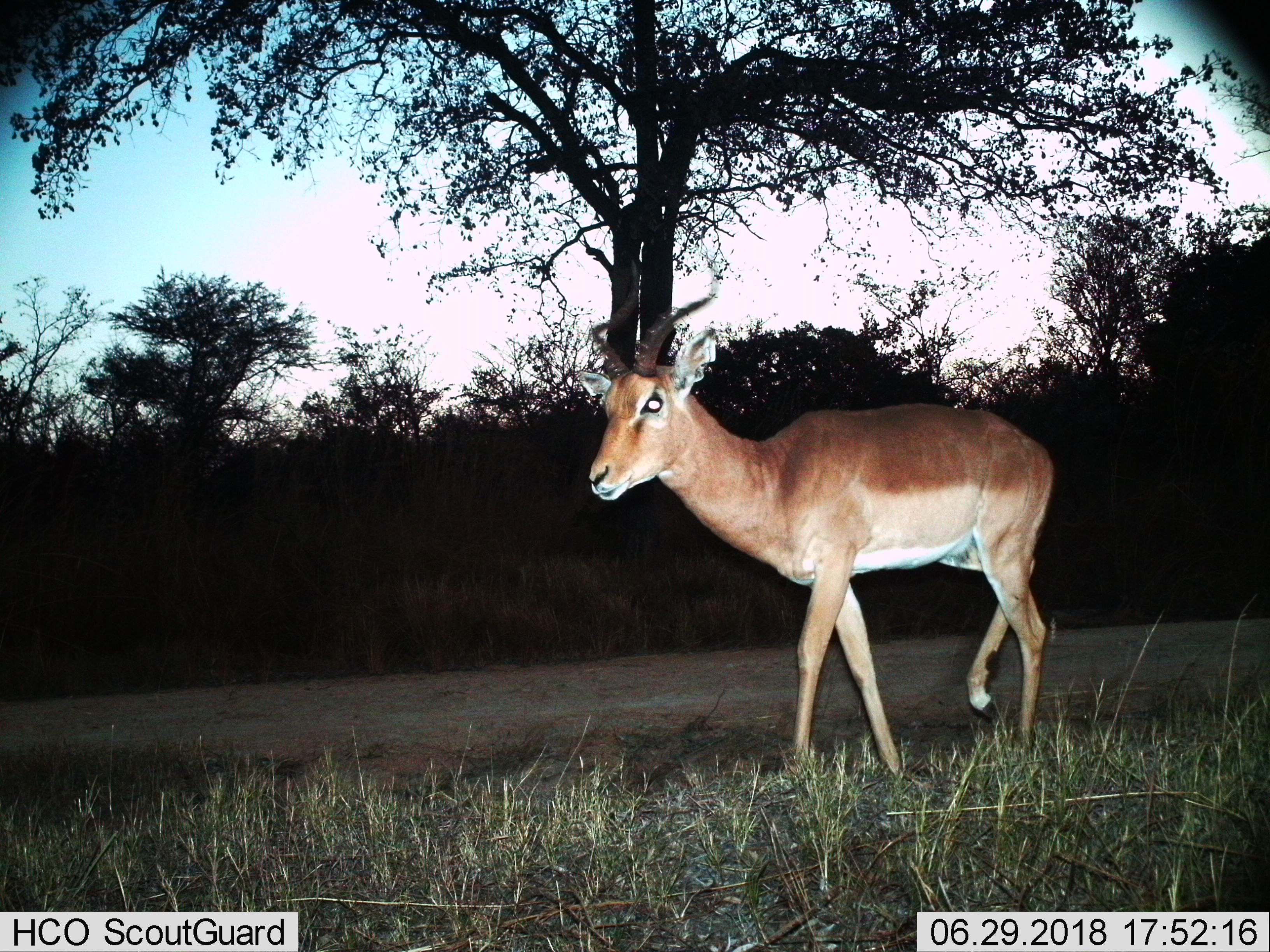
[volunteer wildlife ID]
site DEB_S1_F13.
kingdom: Animalia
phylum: Chordata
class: Mammalia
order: Artiodactyla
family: Bovidae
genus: Aepyceros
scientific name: Aepyceros melampus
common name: impala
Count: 1.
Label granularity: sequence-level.